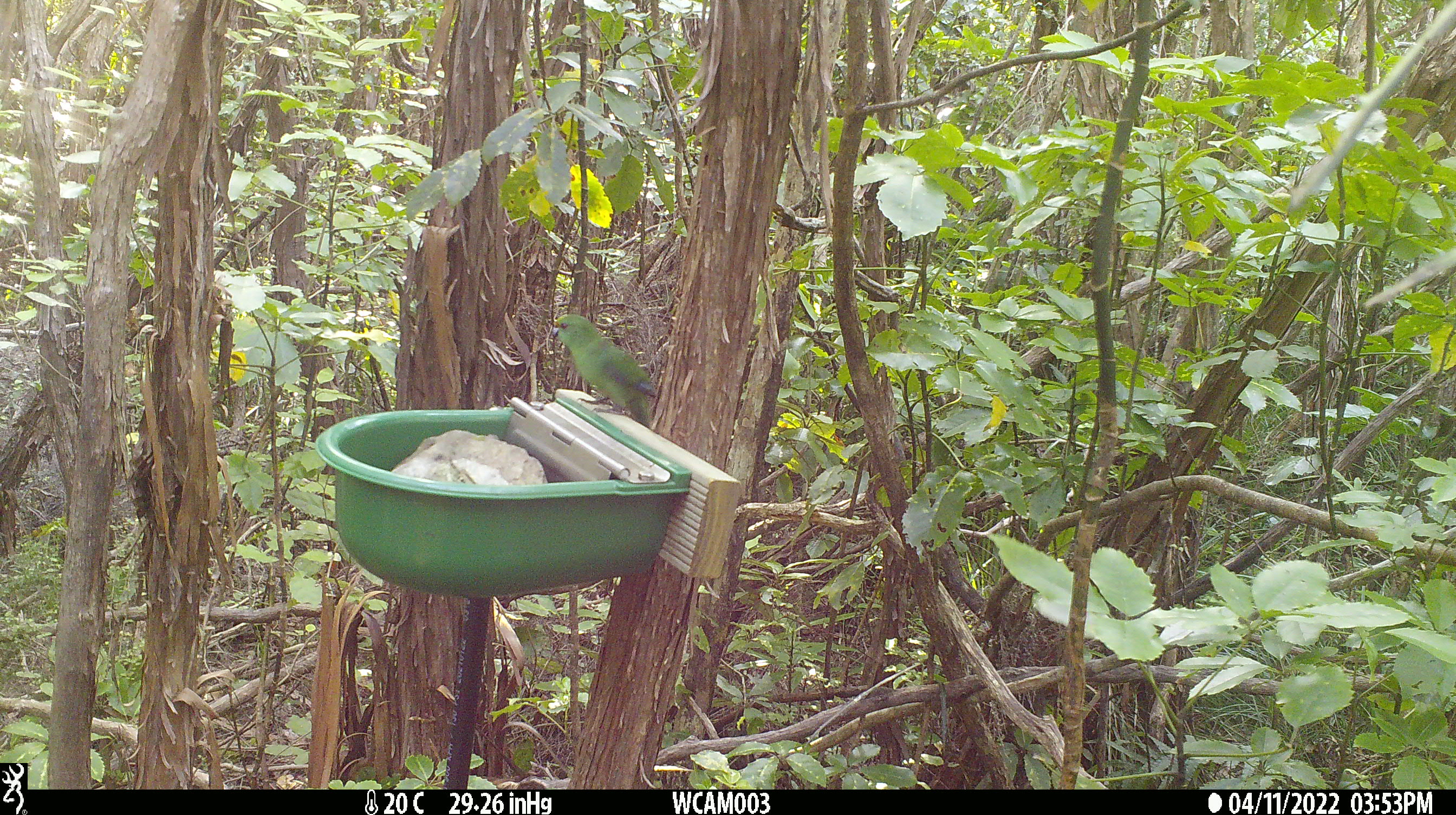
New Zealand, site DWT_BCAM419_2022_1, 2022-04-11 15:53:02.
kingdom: Animalia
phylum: Chordata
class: Aves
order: Psittaciformes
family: Psittaculidae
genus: Cyanoramphus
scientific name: Cyanoramphus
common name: parakeet